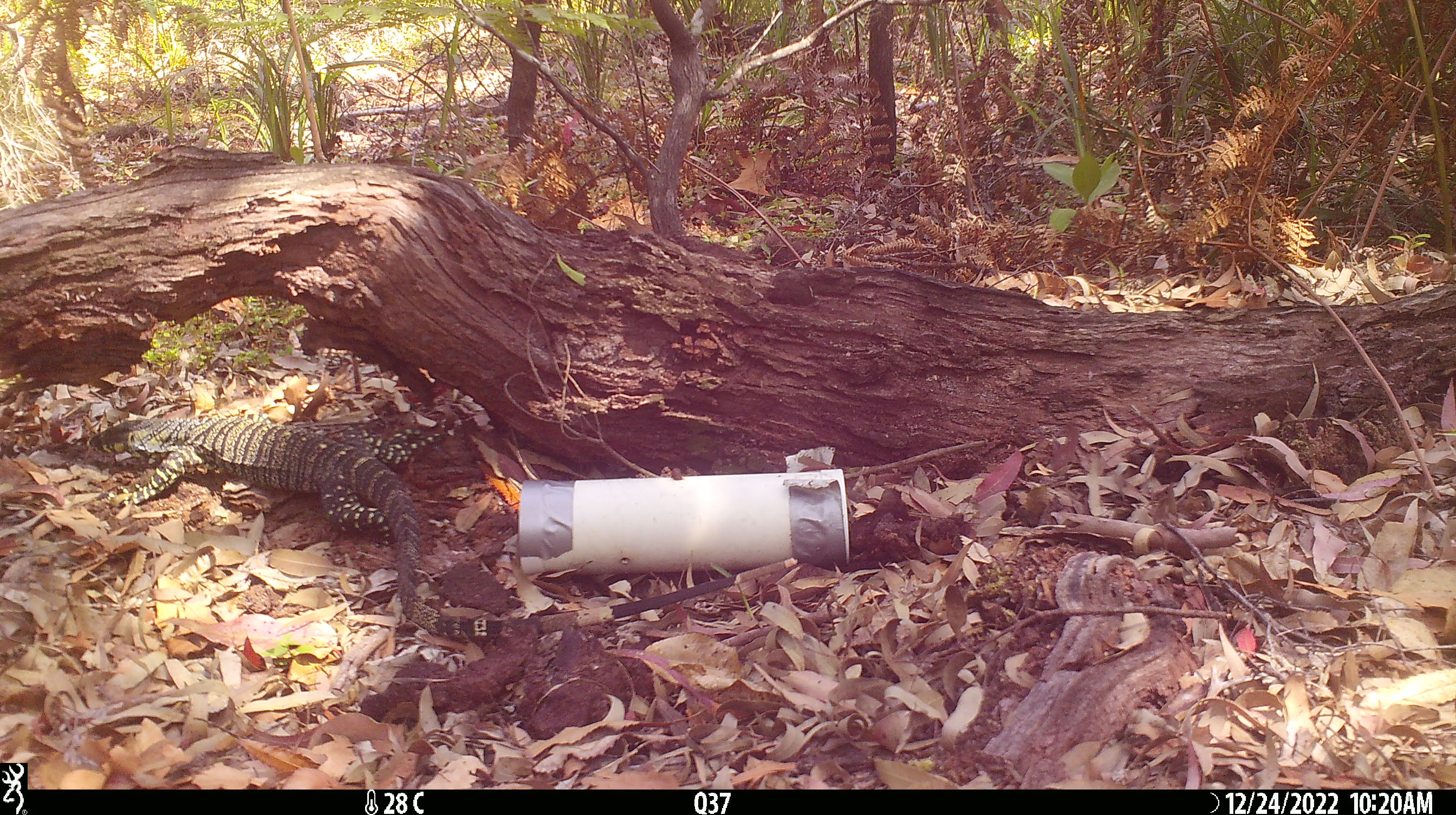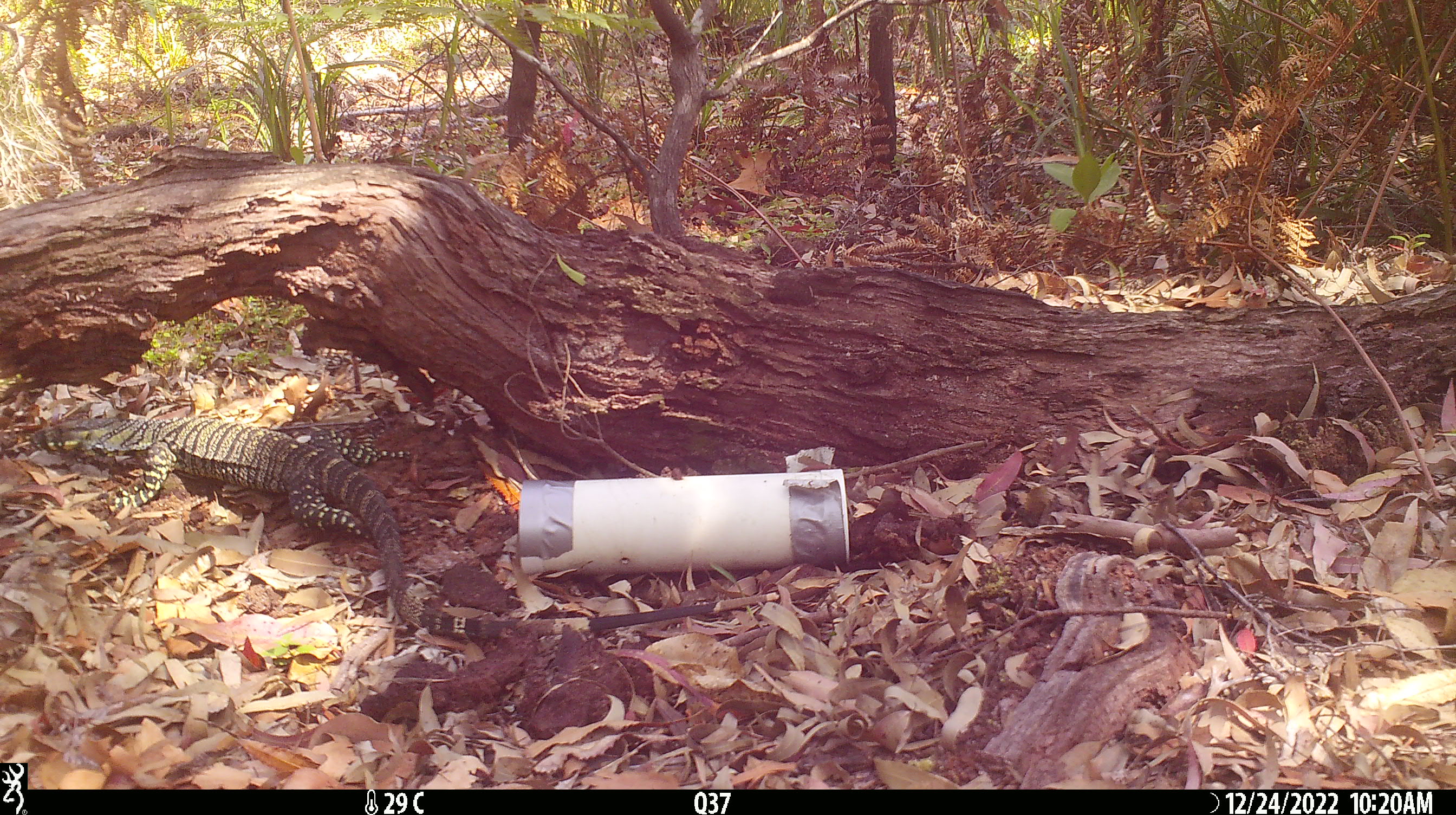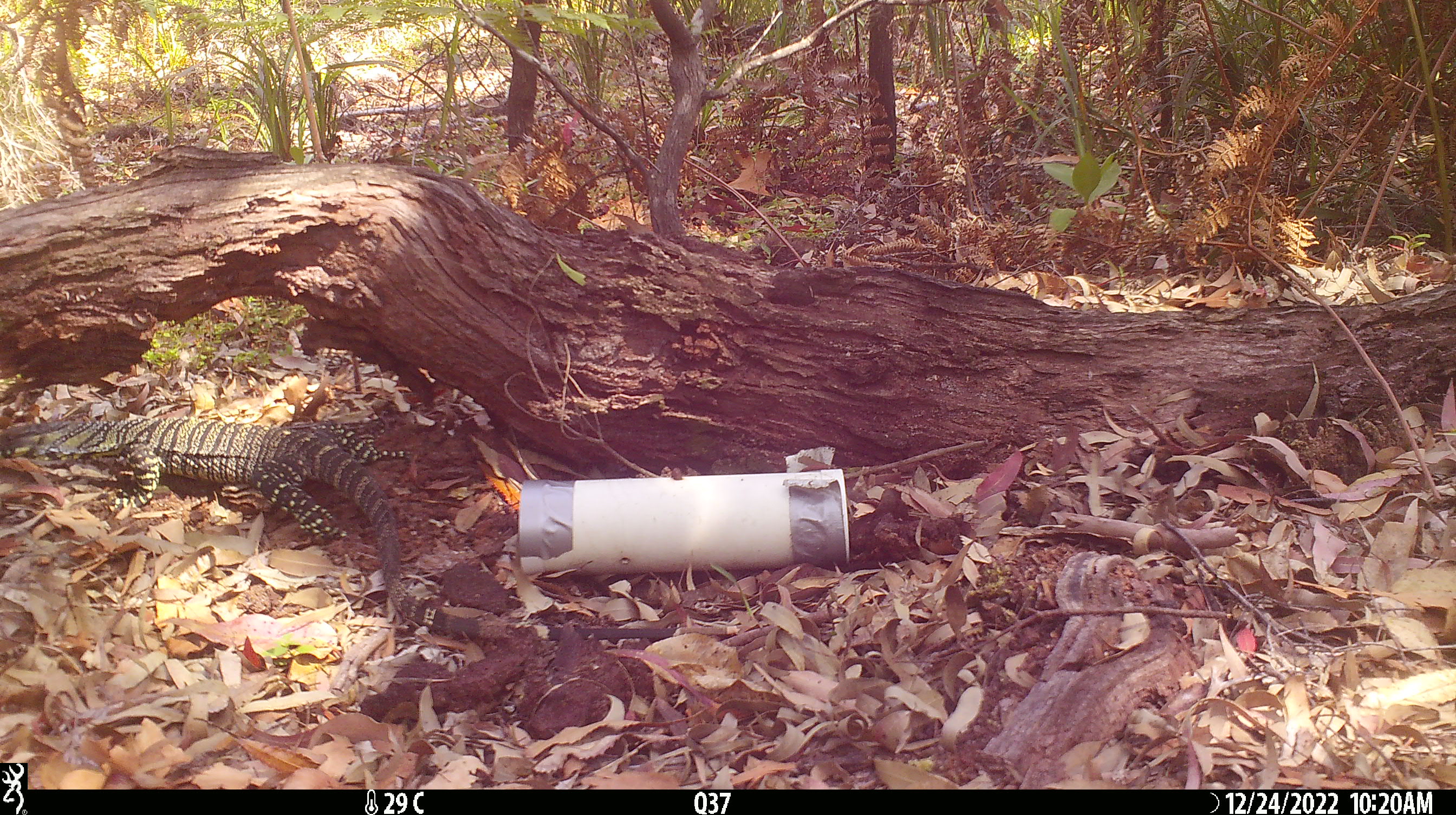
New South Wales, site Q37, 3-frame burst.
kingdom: Animalia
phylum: Chordata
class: Reptilia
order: Squamata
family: Varanidae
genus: Varanus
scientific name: Varanus varius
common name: lace monitor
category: goanna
Goanna (lace monitor) (Varanus varius).